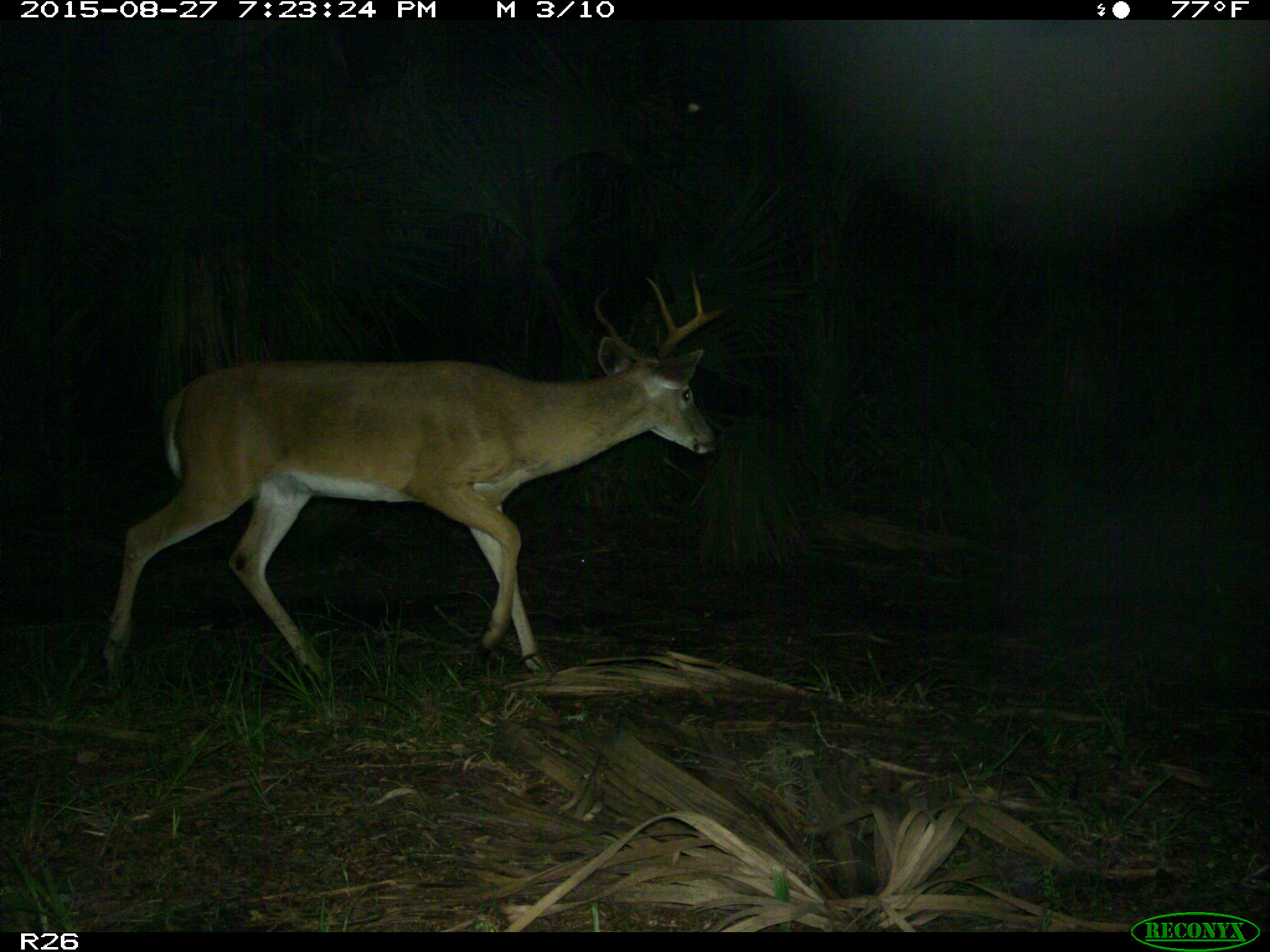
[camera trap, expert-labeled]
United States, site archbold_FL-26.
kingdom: Animalia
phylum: Chordata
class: Mammalia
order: Artiodactyla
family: Cervidae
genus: Odocoileus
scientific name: Odocoileus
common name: deer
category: unidentified deer